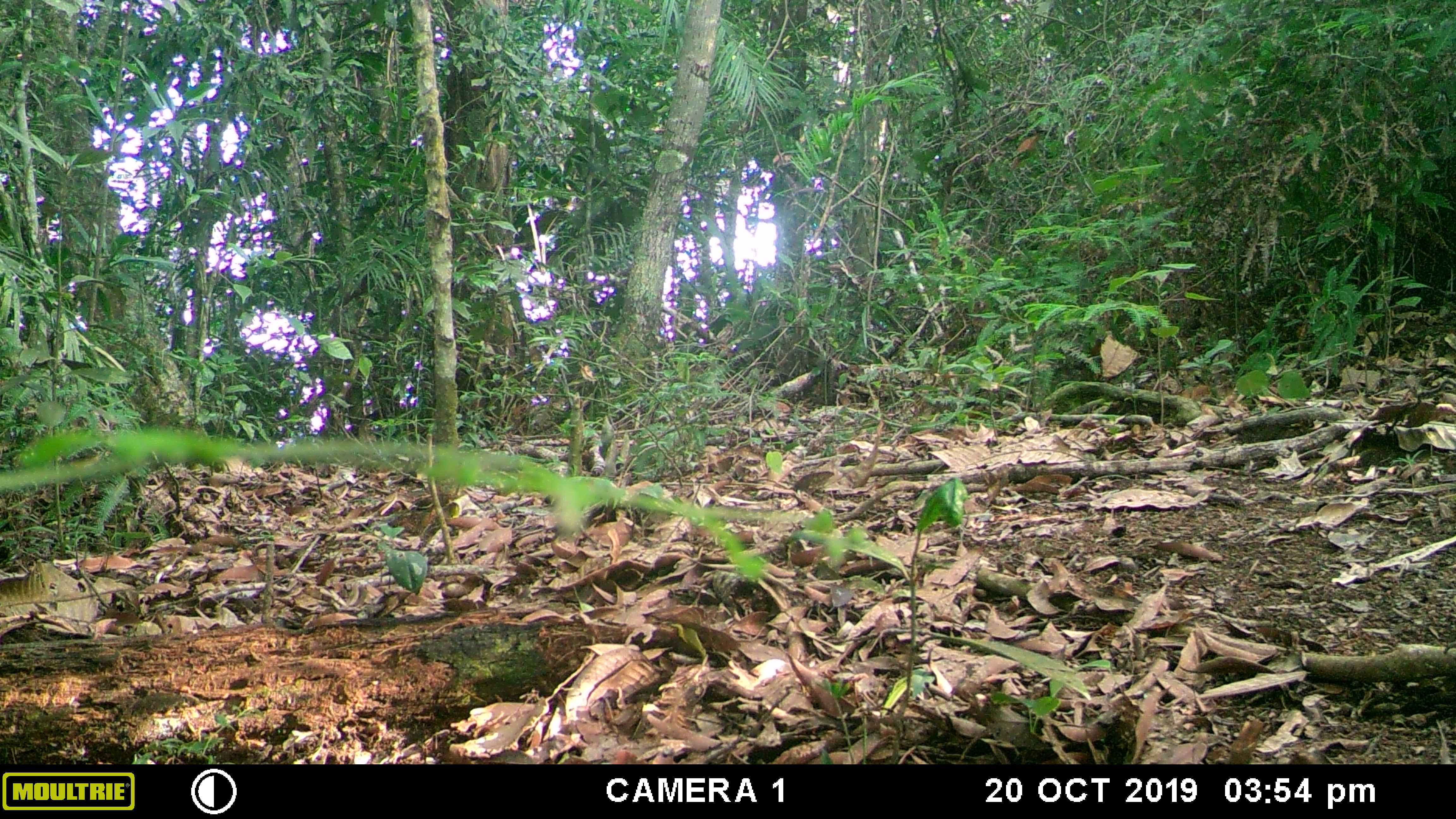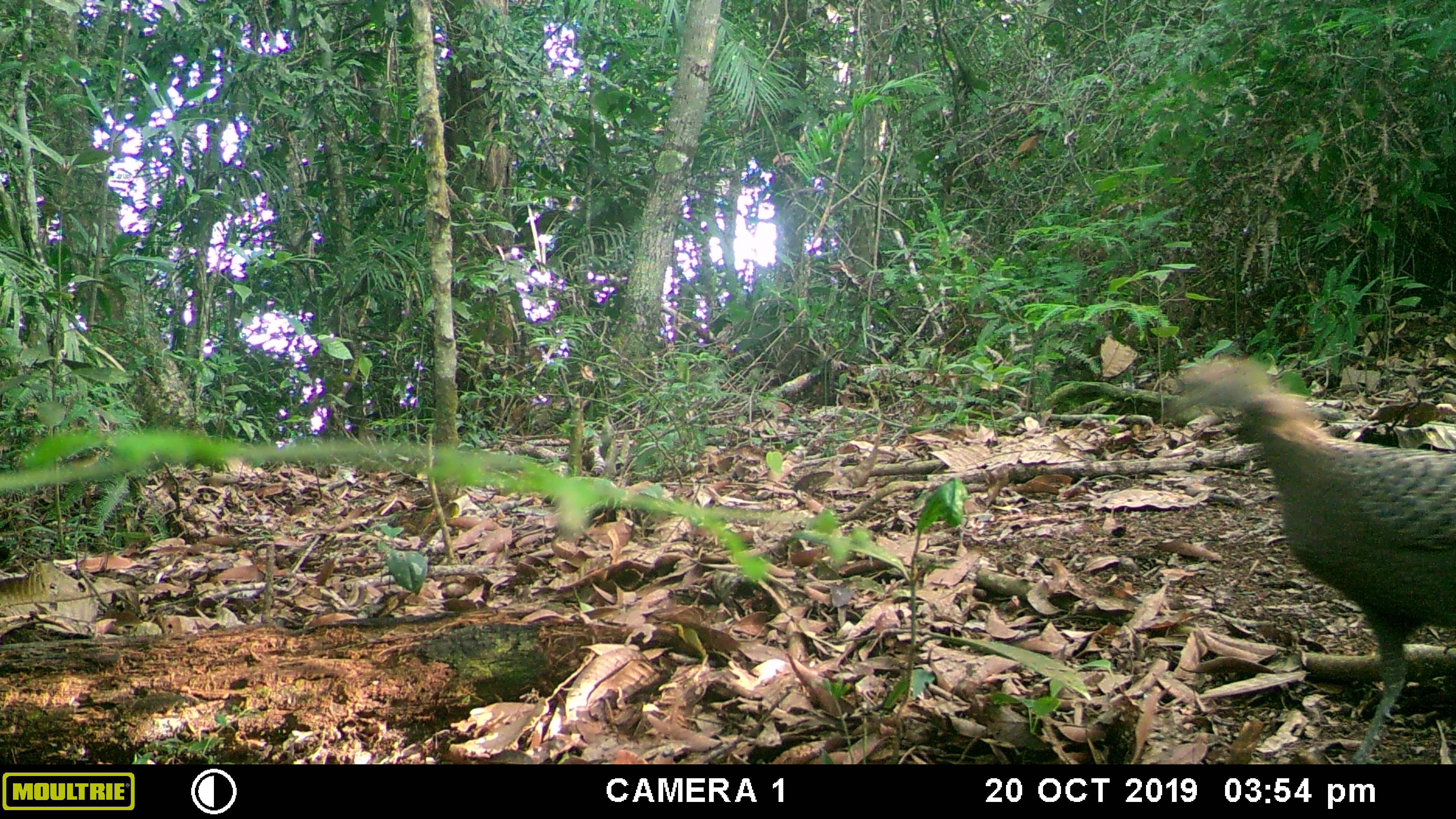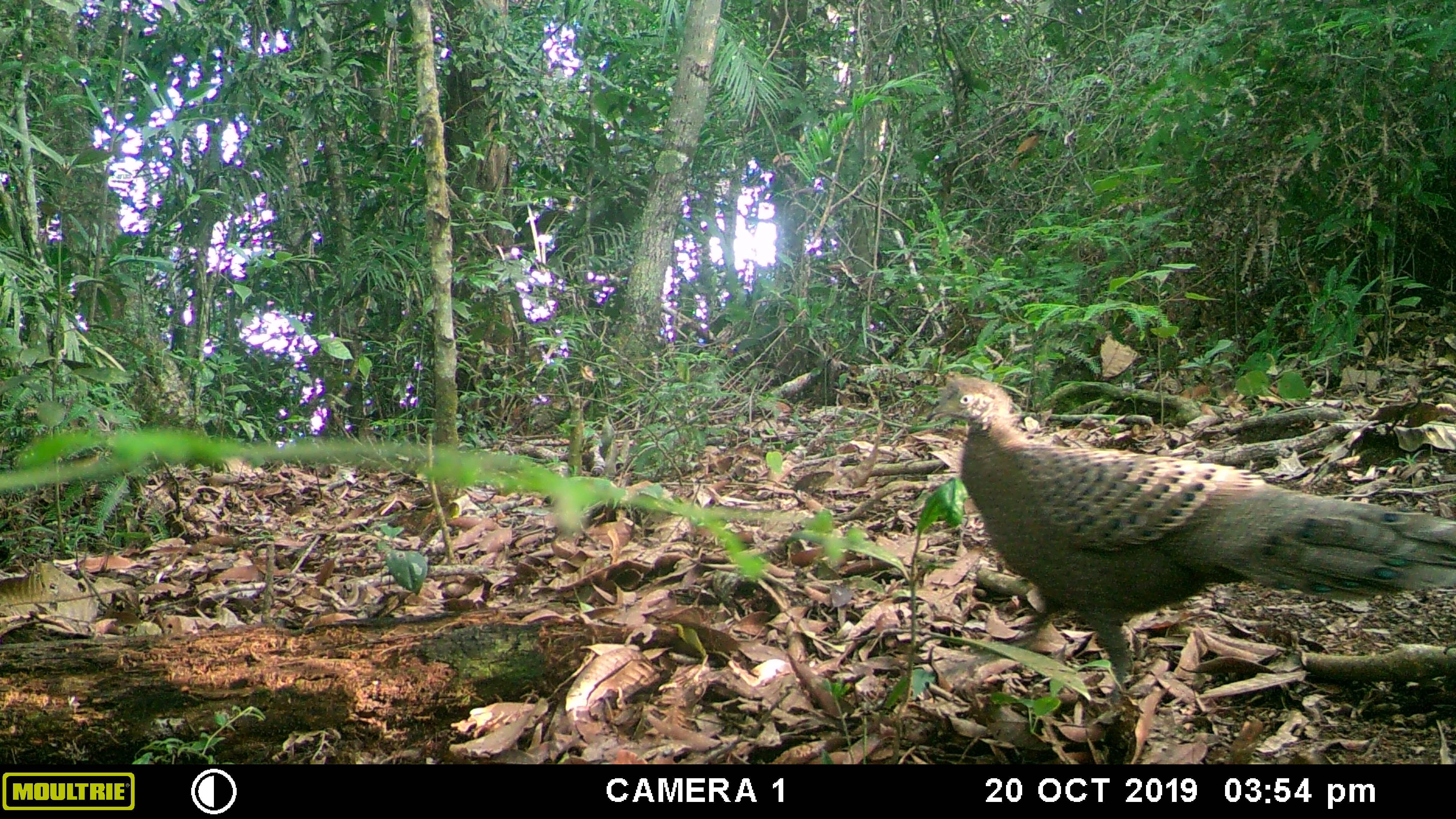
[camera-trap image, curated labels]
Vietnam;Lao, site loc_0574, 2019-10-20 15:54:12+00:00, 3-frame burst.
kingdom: Animalia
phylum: Chordata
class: Aves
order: Galliformes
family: Phasianidae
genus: Polyplectron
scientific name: Polyplectron bicalcaratum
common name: gray peacock-pheasant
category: grey peacock pheasant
Grey peacock pheasant (gray peacock-pheasant) (Polyplectron bicalcaratum). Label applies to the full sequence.